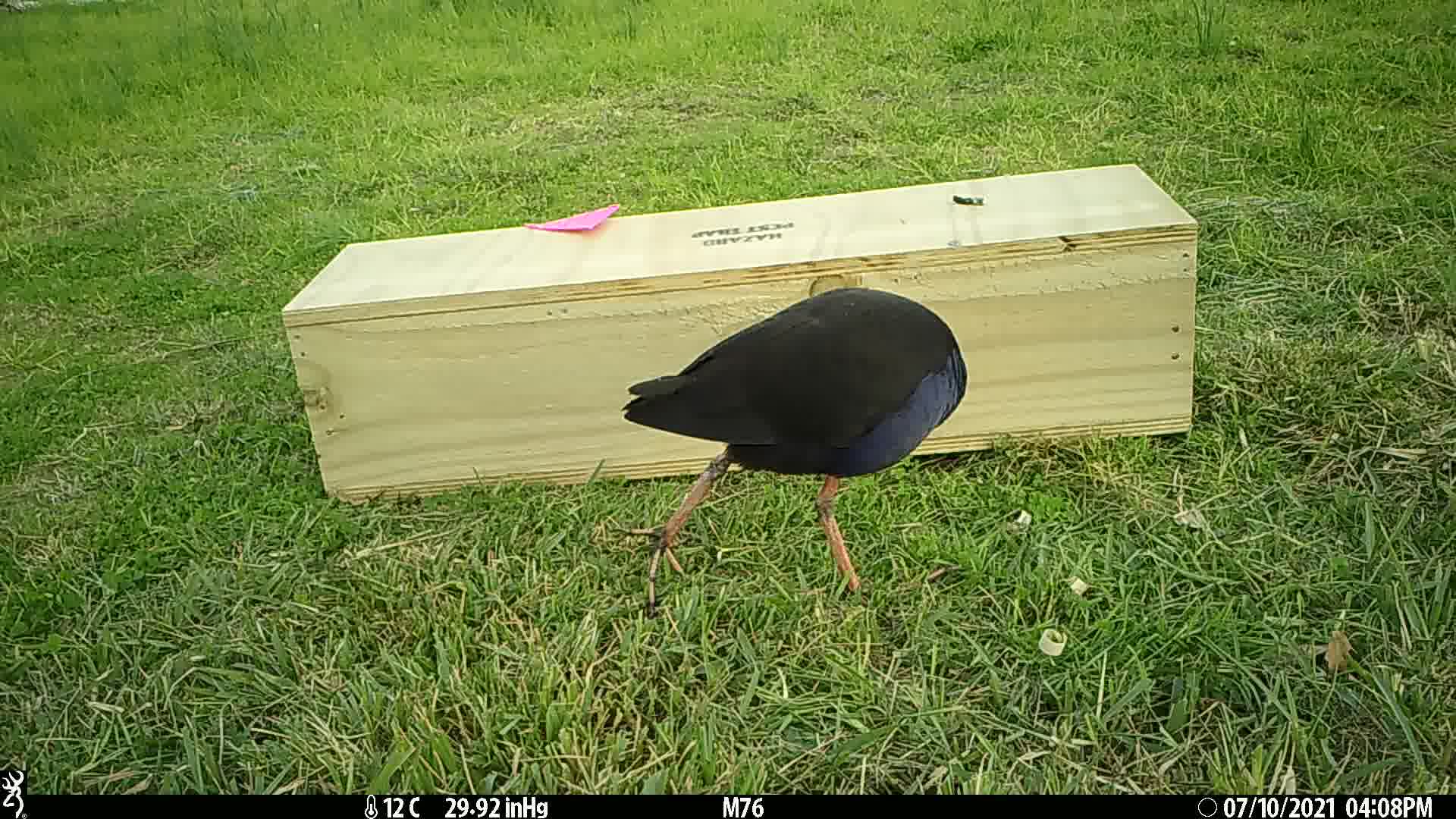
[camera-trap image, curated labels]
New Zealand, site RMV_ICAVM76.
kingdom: Animalia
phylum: Chordata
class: Aves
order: Gruiformes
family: Rallidae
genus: Porphyrio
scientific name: Porphyrio melanotus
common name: australasian swamphen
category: pukeko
Pukeko (australasian swamphen) (Porphyrio melanotus).